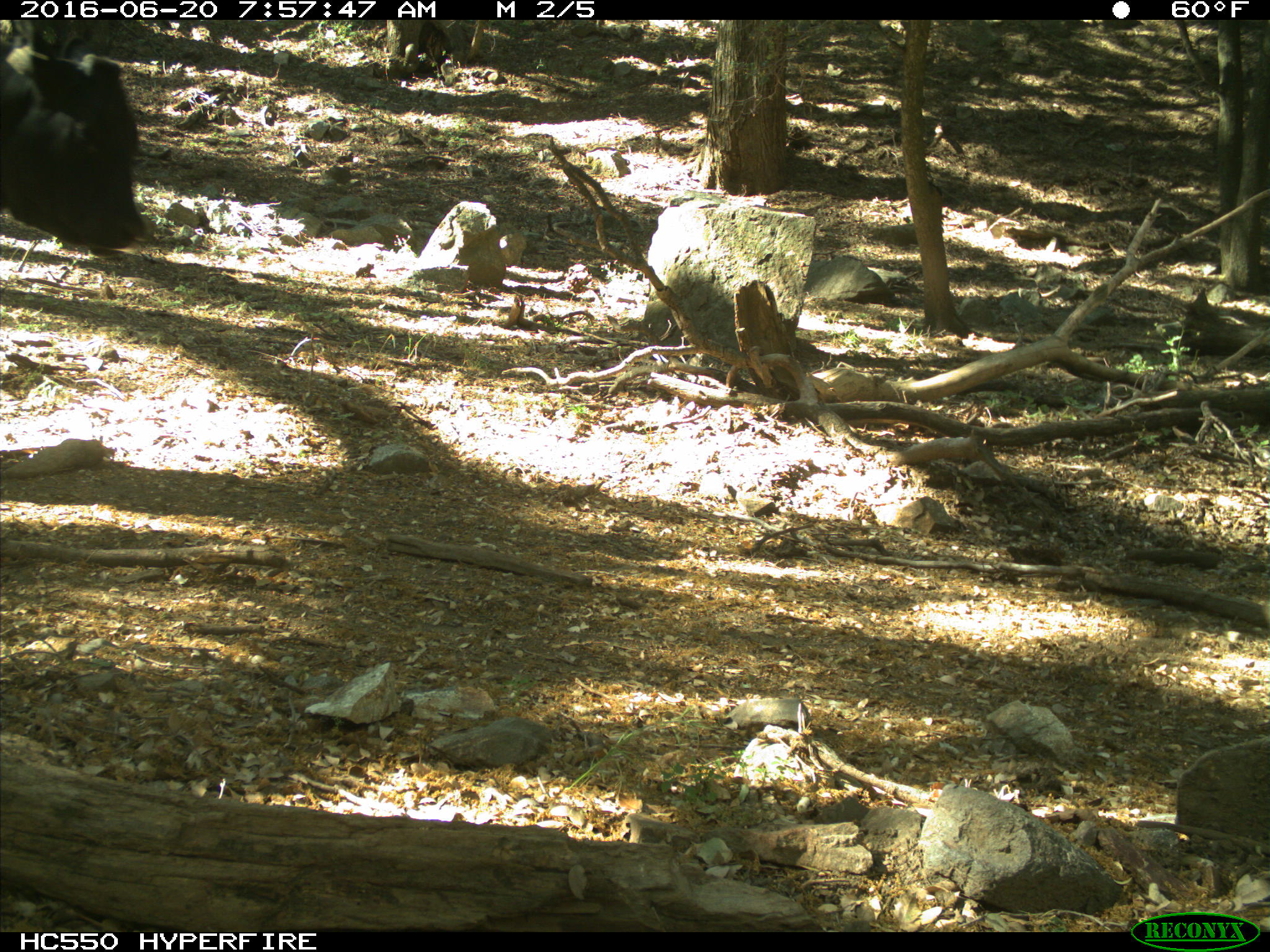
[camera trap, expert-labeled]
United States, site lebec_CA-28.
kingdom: Animalia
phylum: Chordata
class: Mammalia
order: Artiodactyla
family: Bovidae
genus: Bos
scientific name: Bos taurus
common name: domestic cow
Bos taurus (domestic cow).